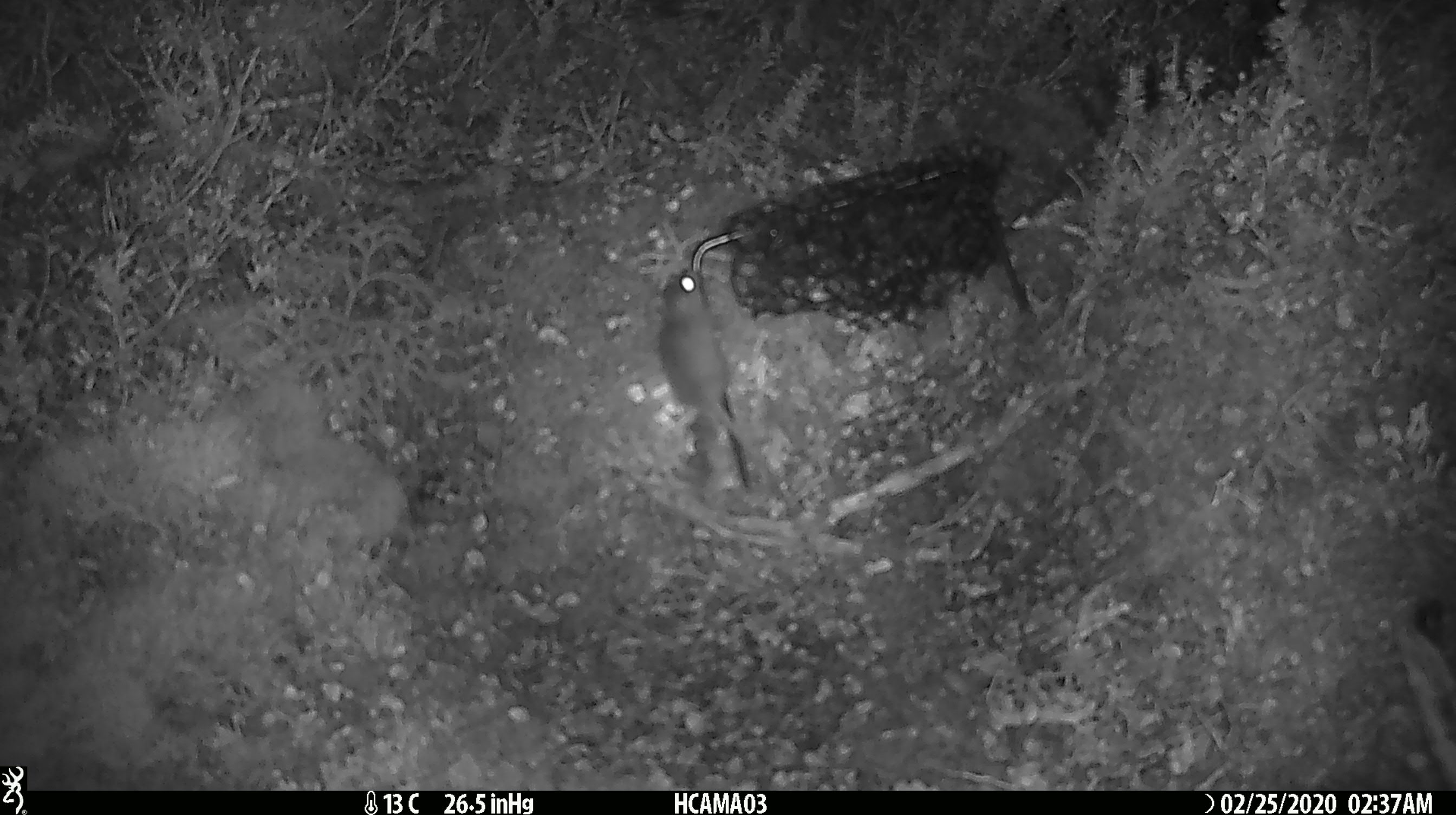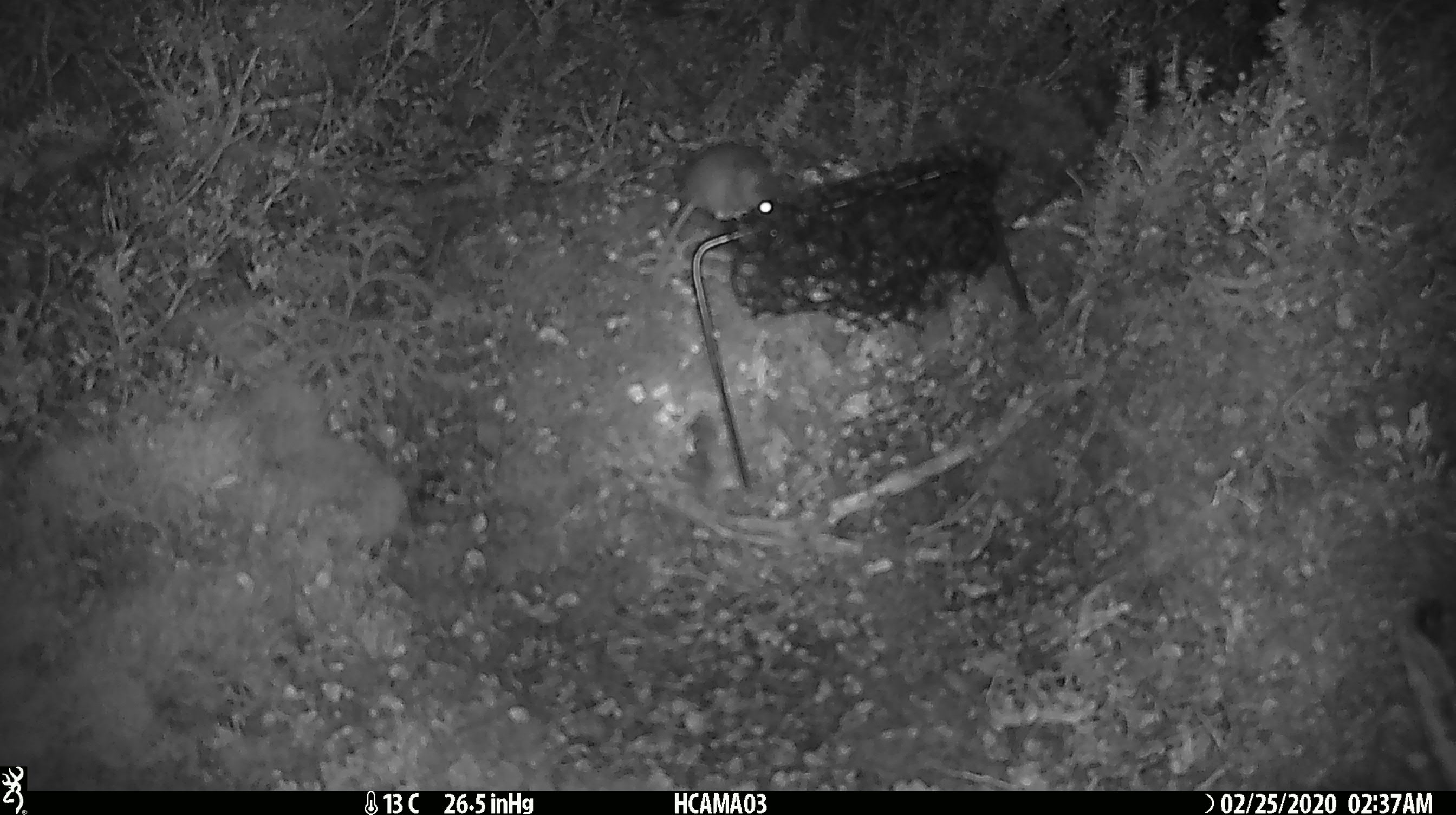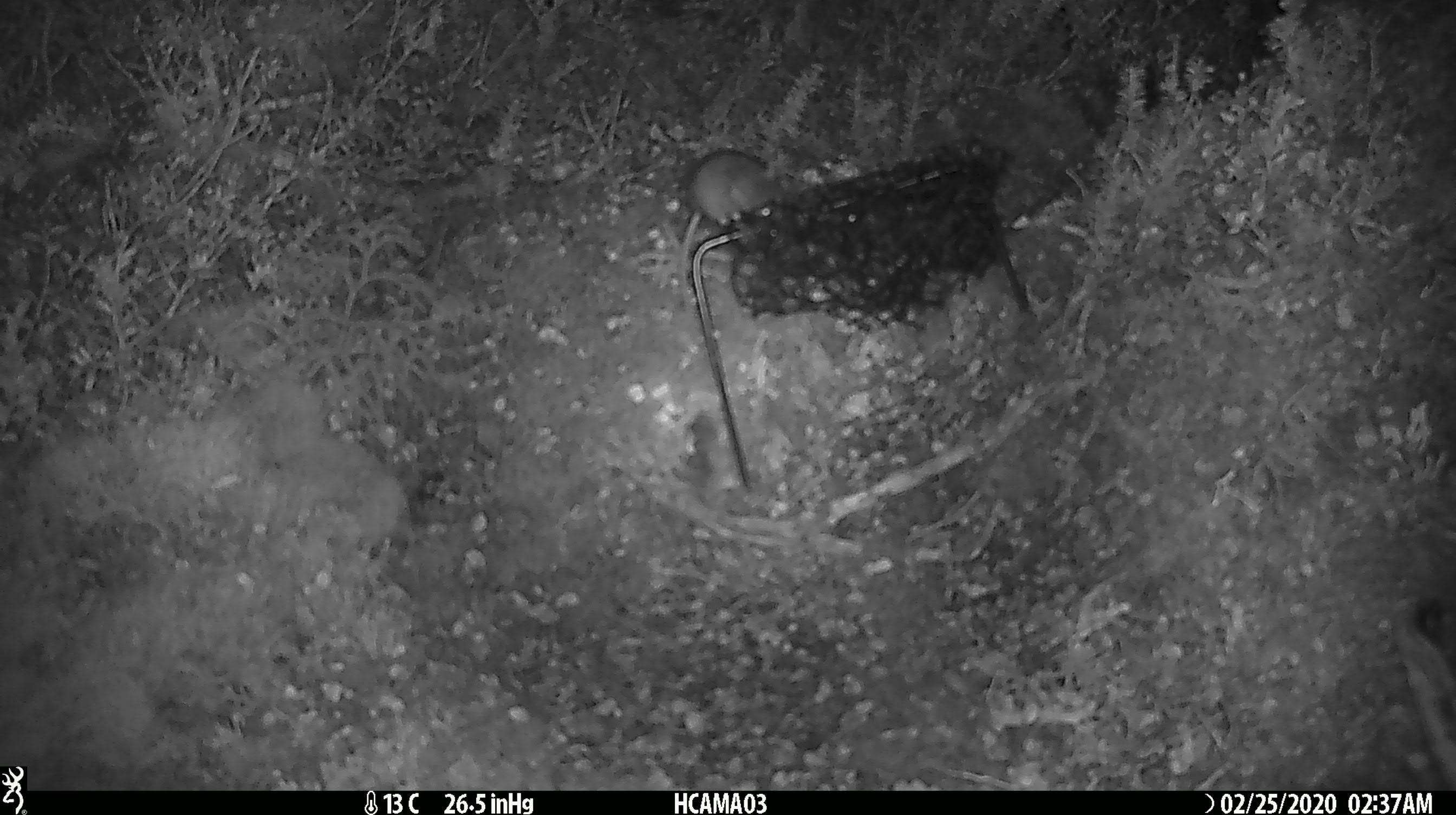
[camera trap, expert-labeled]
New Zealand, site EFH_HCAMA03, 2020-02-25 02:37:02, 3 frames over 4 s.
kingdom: Animalia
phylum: Chordata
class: Mammalia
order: Rodentia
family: Muridae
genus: Mus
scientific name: Mus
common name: mouse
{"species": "mouse (Mus)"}